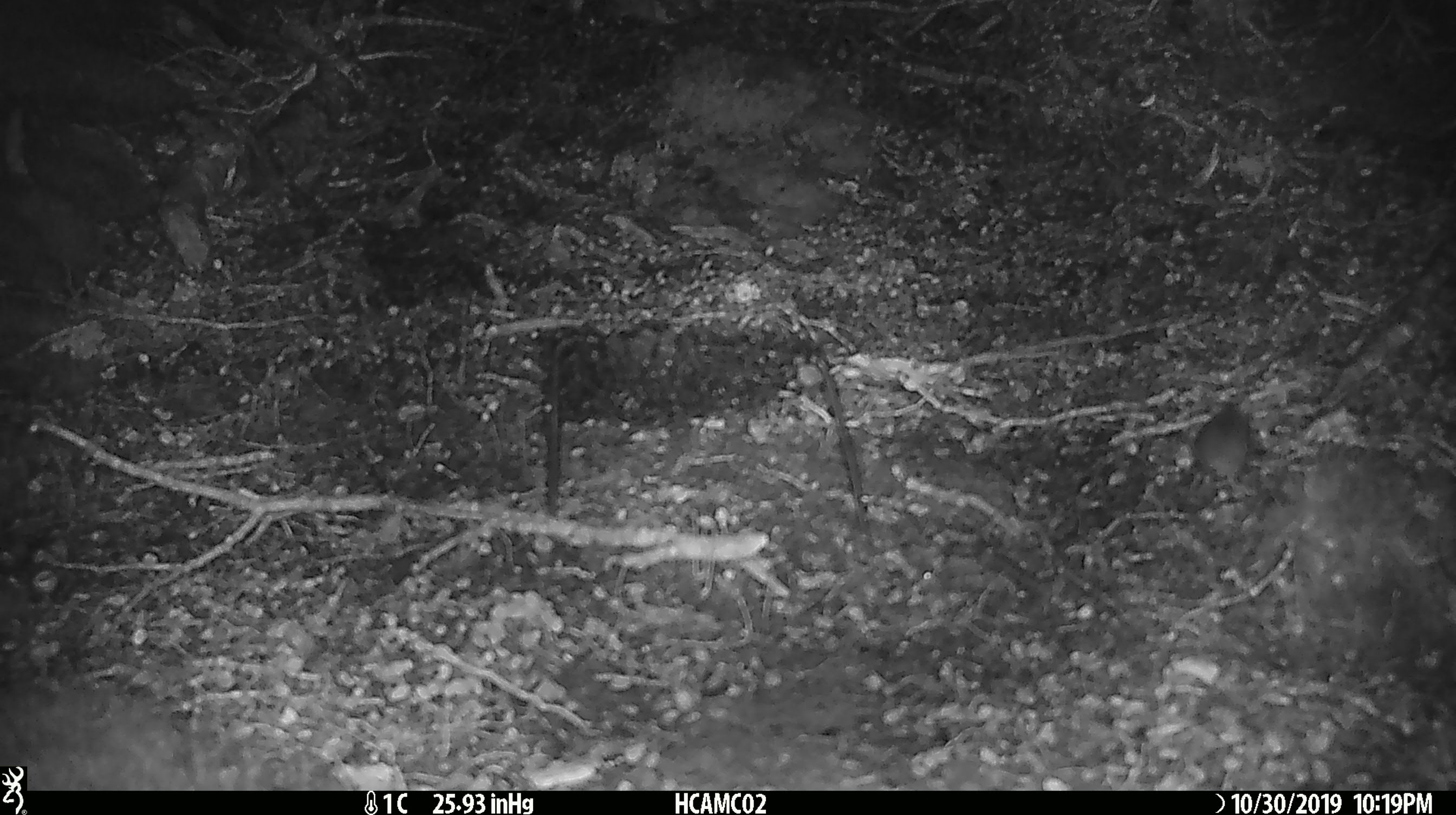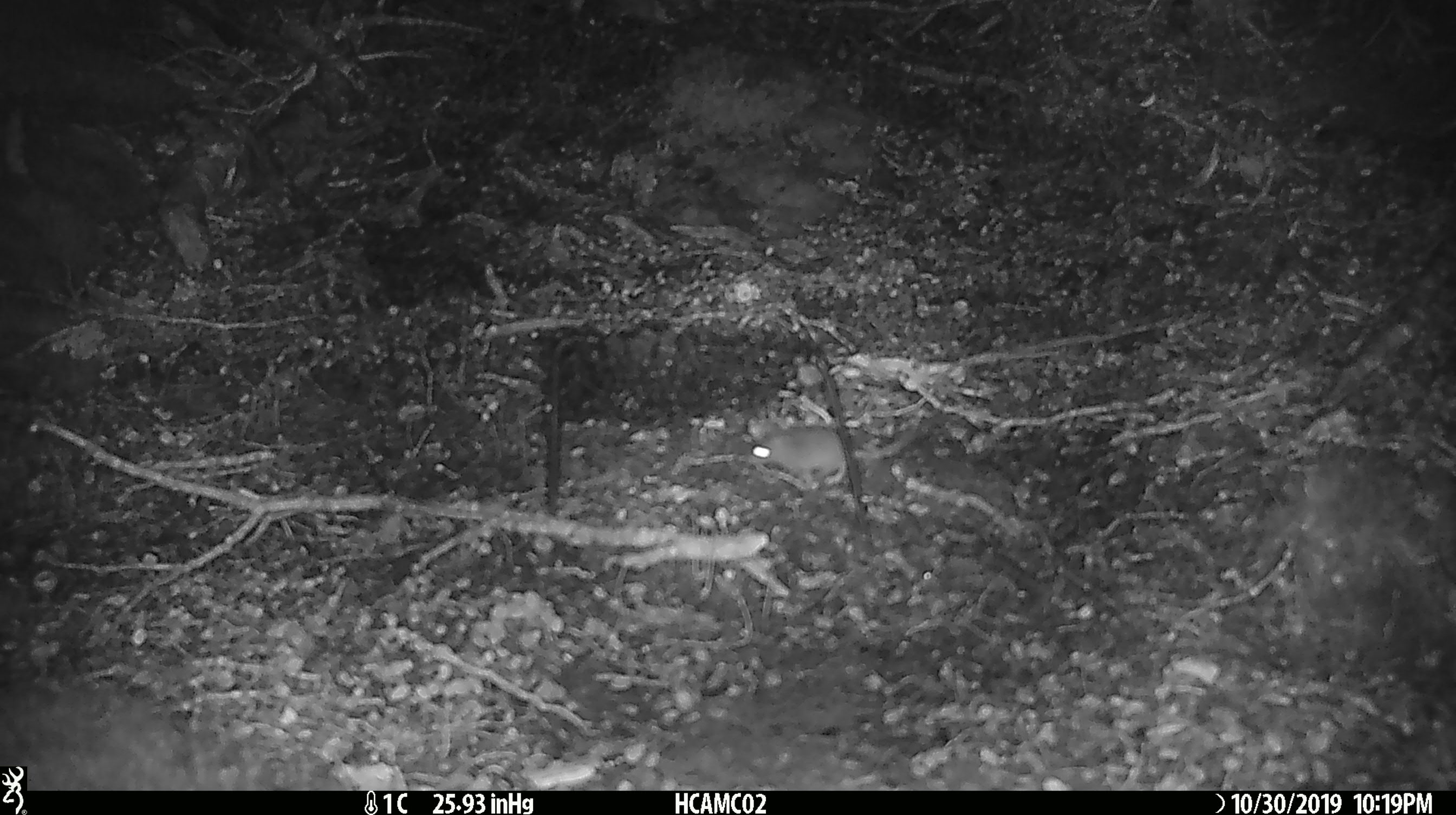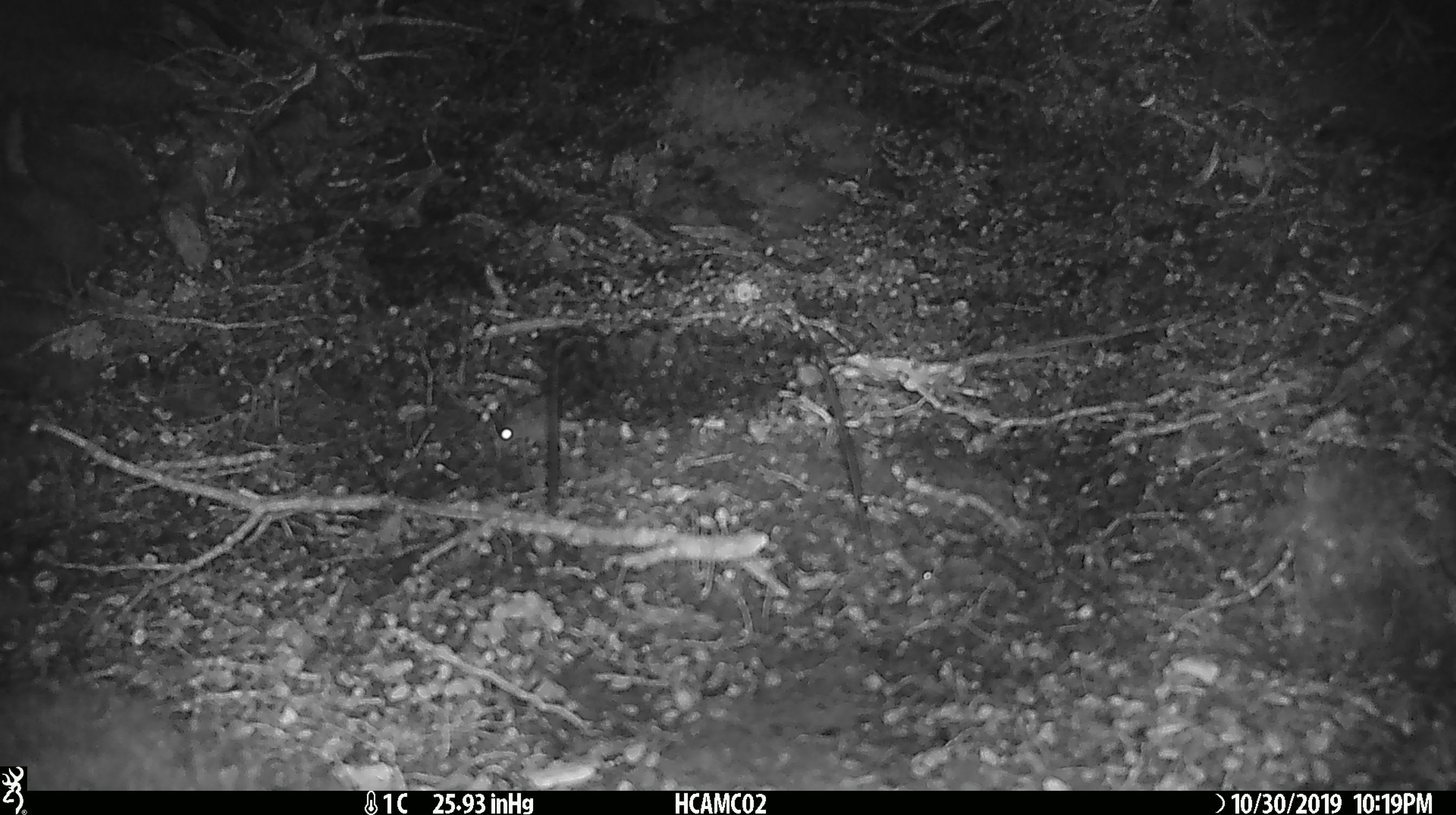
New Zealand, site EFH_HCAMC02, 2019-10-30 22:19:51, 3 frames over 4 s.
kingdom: Animalia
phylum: Chordata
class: Mammalia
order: Rodentia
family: Muridae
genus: Mus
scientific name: Mus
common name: mouse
Mouse (Mus).